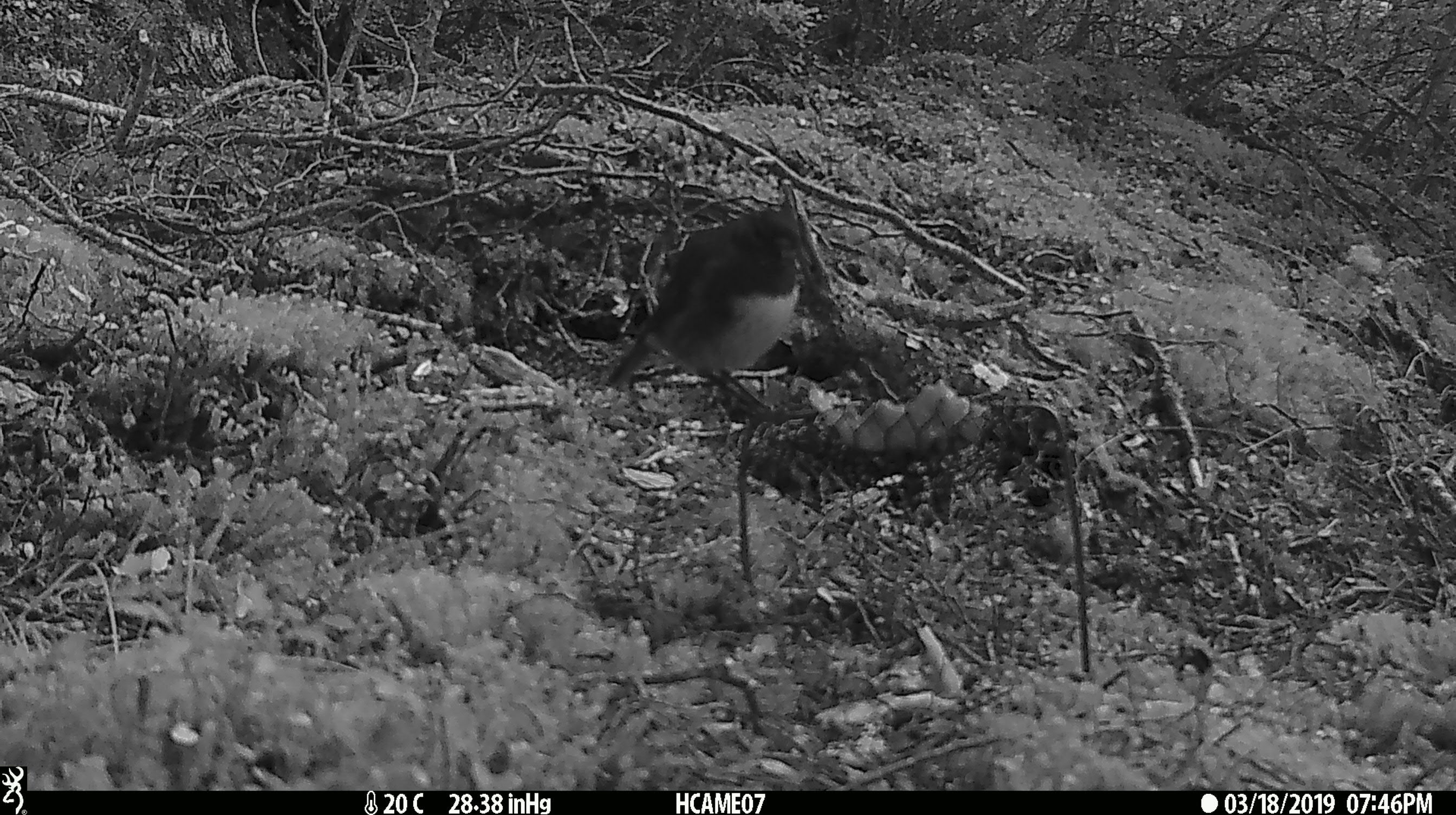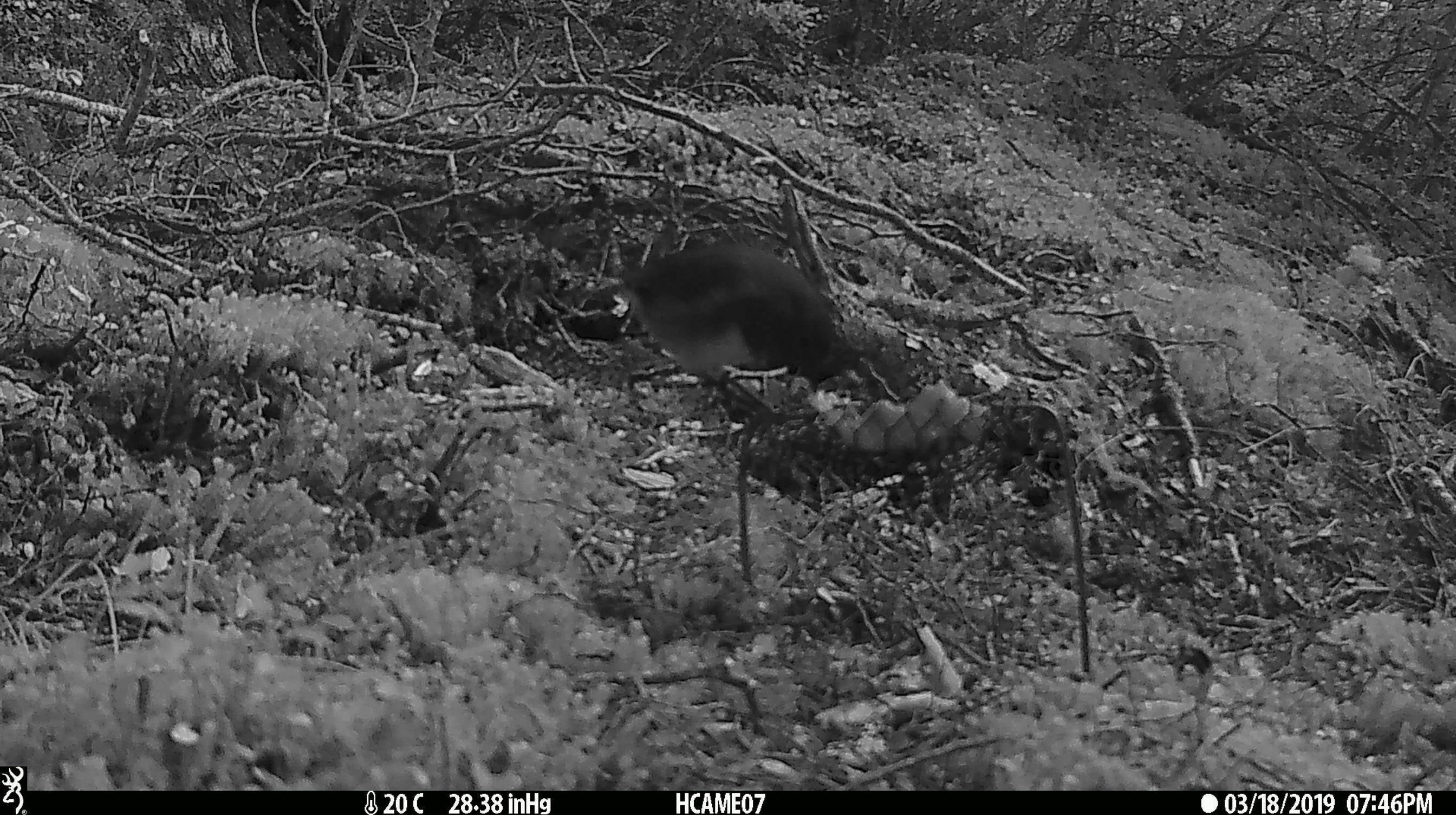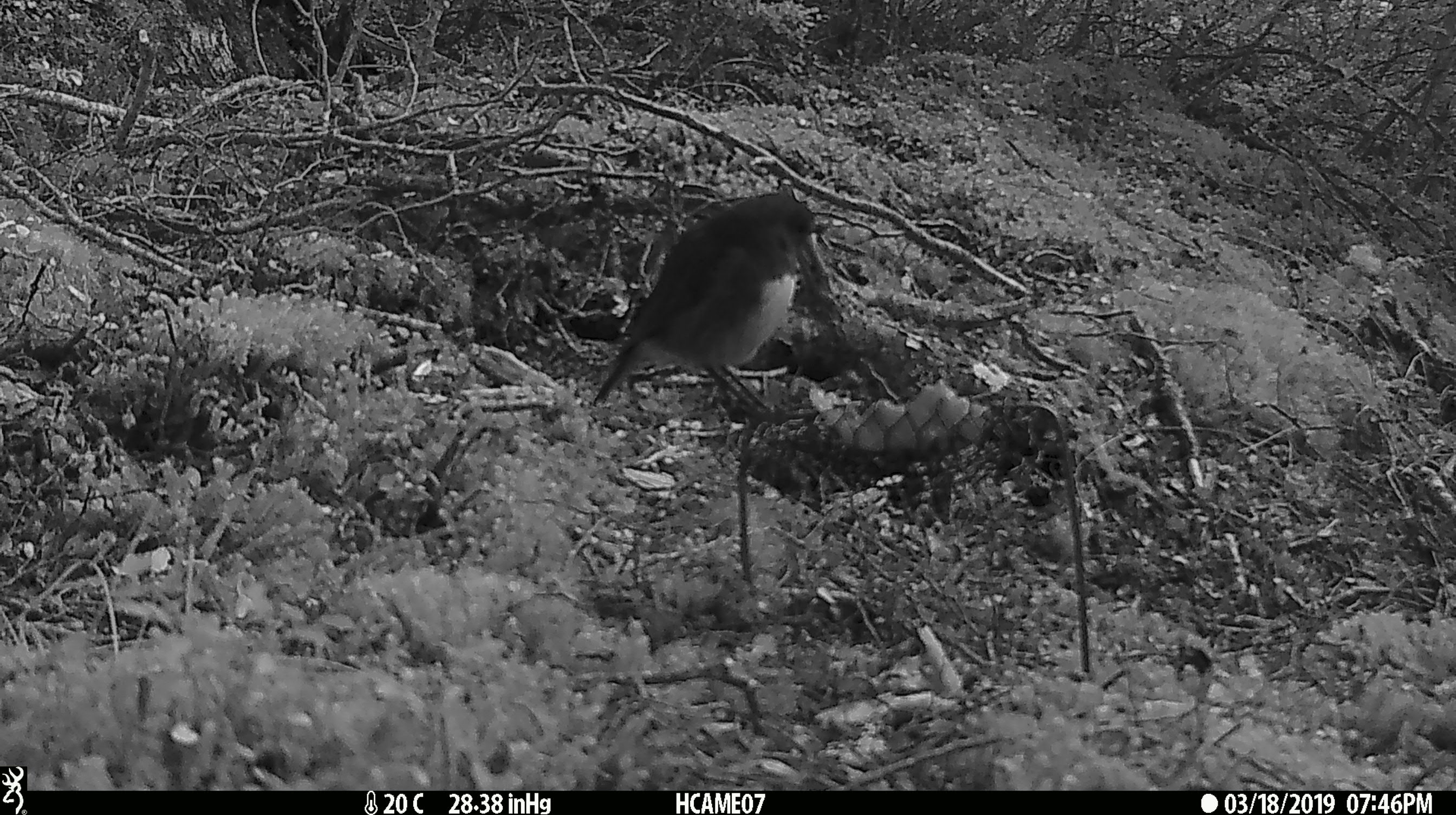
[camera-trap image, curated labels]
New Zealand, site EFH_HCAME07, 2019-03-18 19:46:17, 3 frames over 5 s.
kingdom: Animalia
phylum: Chordata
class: Aves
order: Passeriformes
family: Petroicidae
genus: Petroica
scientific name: Petroica australis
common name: new zealand robin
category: robin